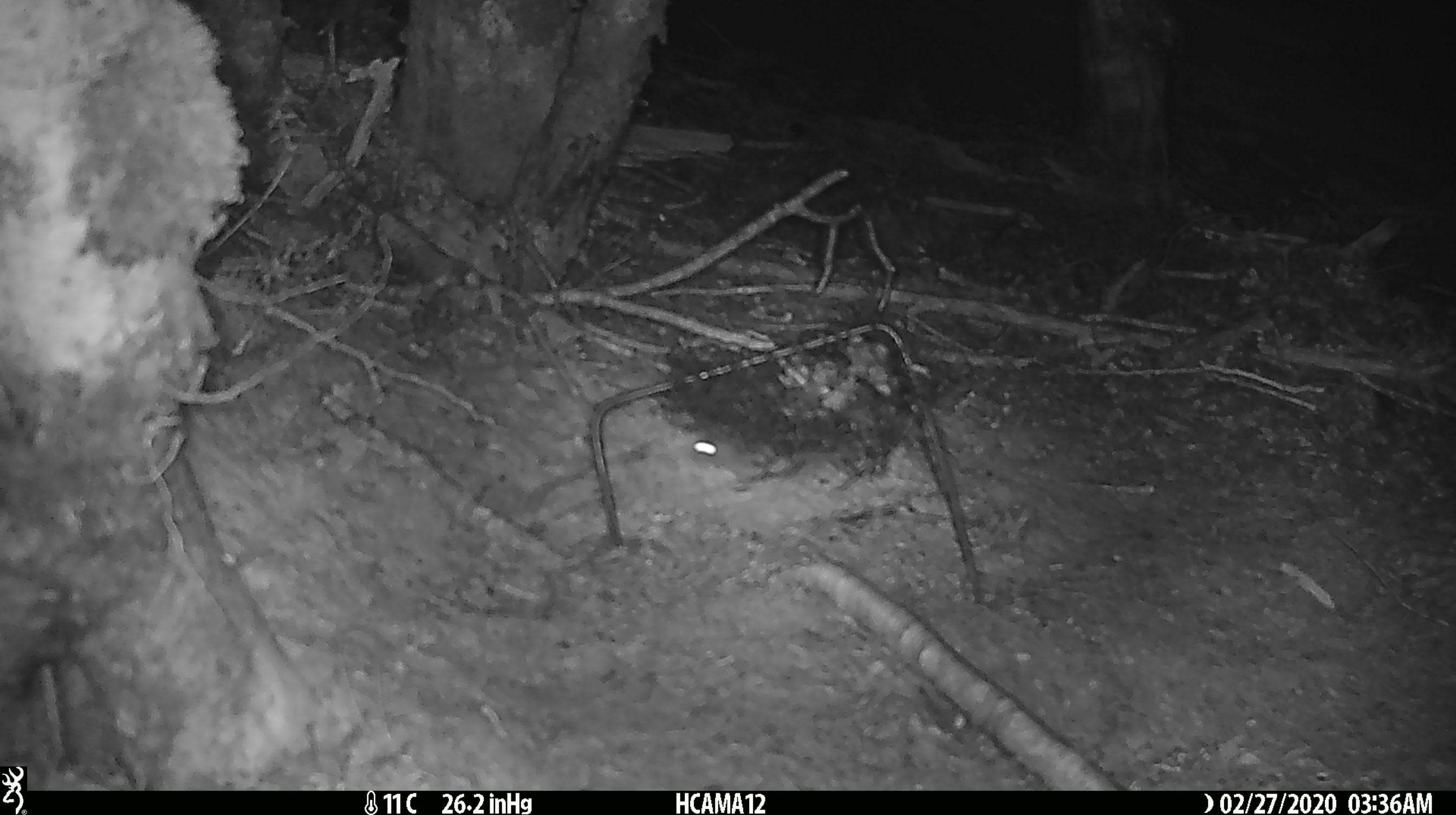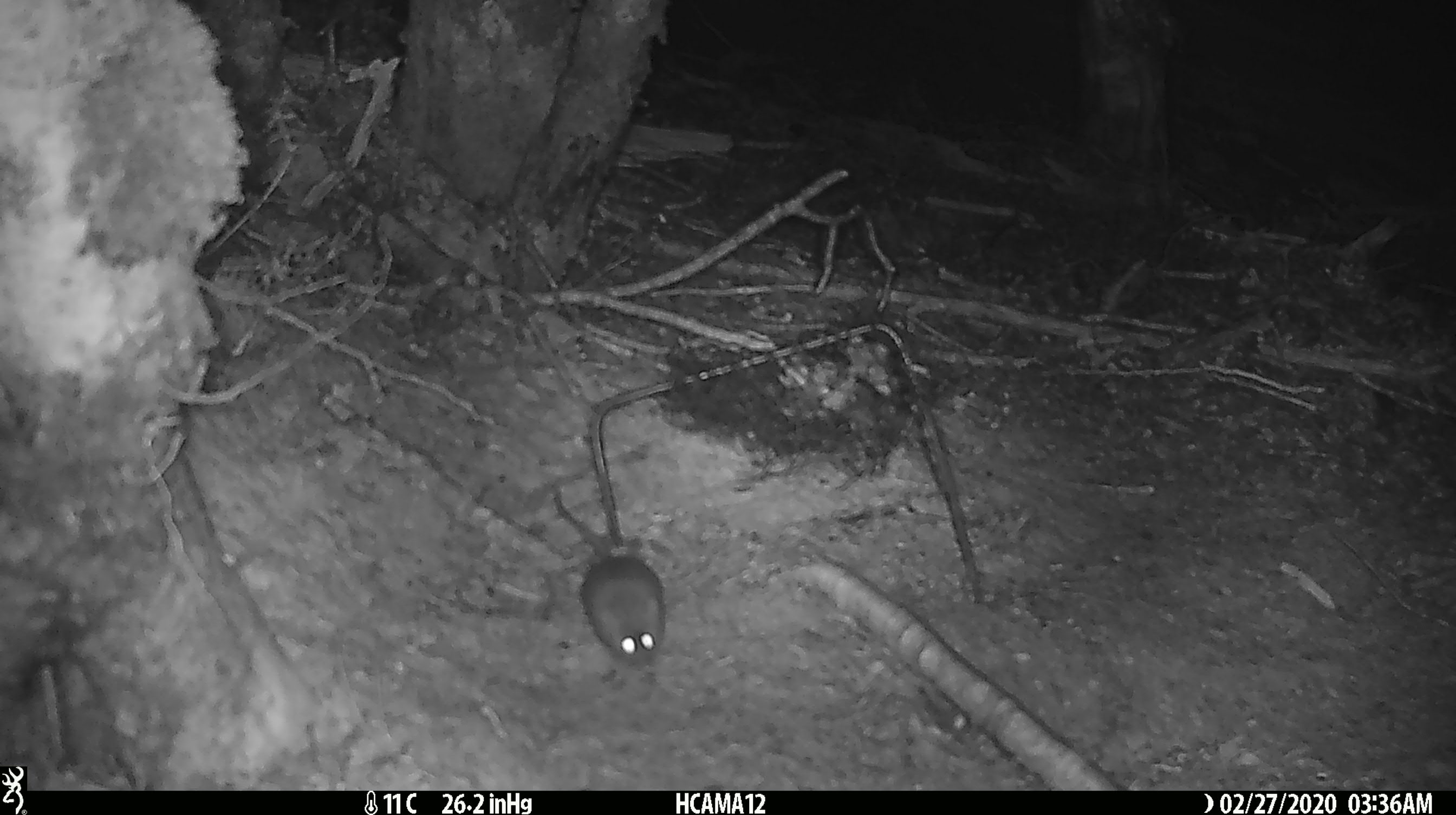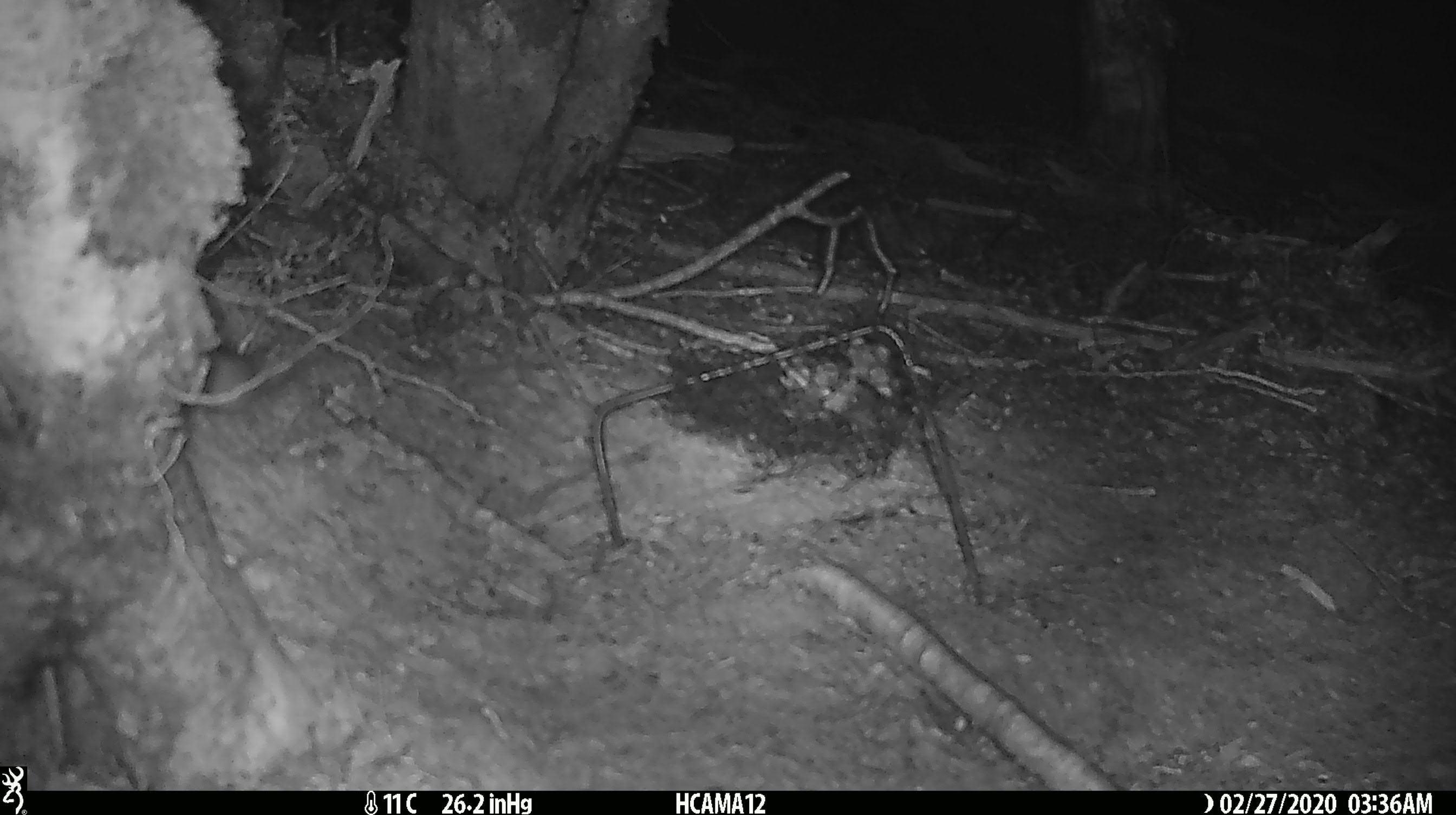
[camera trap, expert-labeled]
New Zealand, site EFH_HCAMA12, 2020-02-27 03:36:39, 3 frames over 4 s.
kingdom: Animalia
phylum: Chordata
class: Mammalia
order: Rodentia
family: Muridae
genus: Mus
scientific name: Mus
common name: mouse